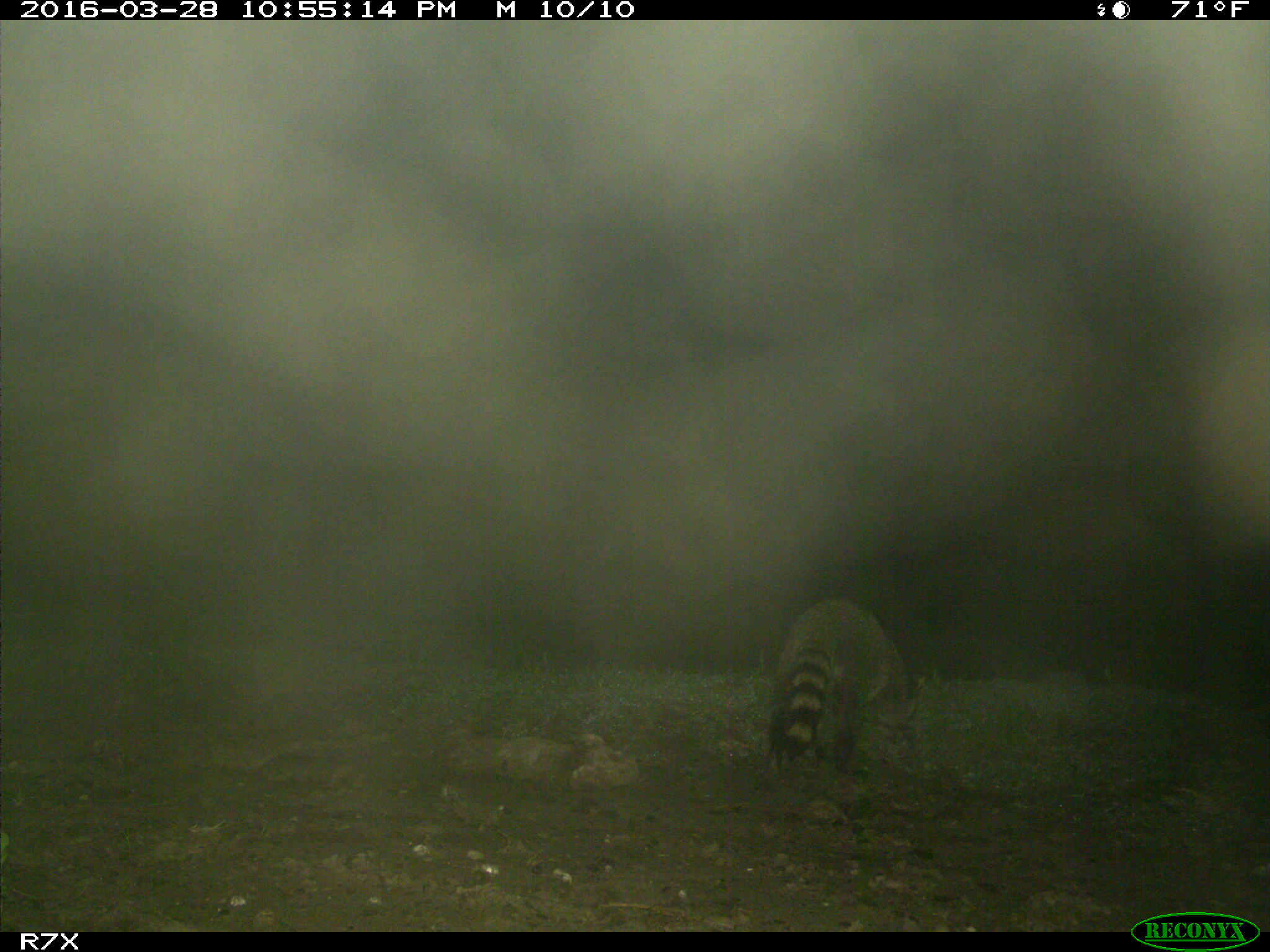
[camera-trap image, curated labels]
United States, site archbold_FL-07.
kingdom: Animalia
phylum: Chordata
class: Mammalia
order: Carnivora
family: Procyonidae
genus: Procyon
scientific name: Procyon lotor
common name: common raccoon